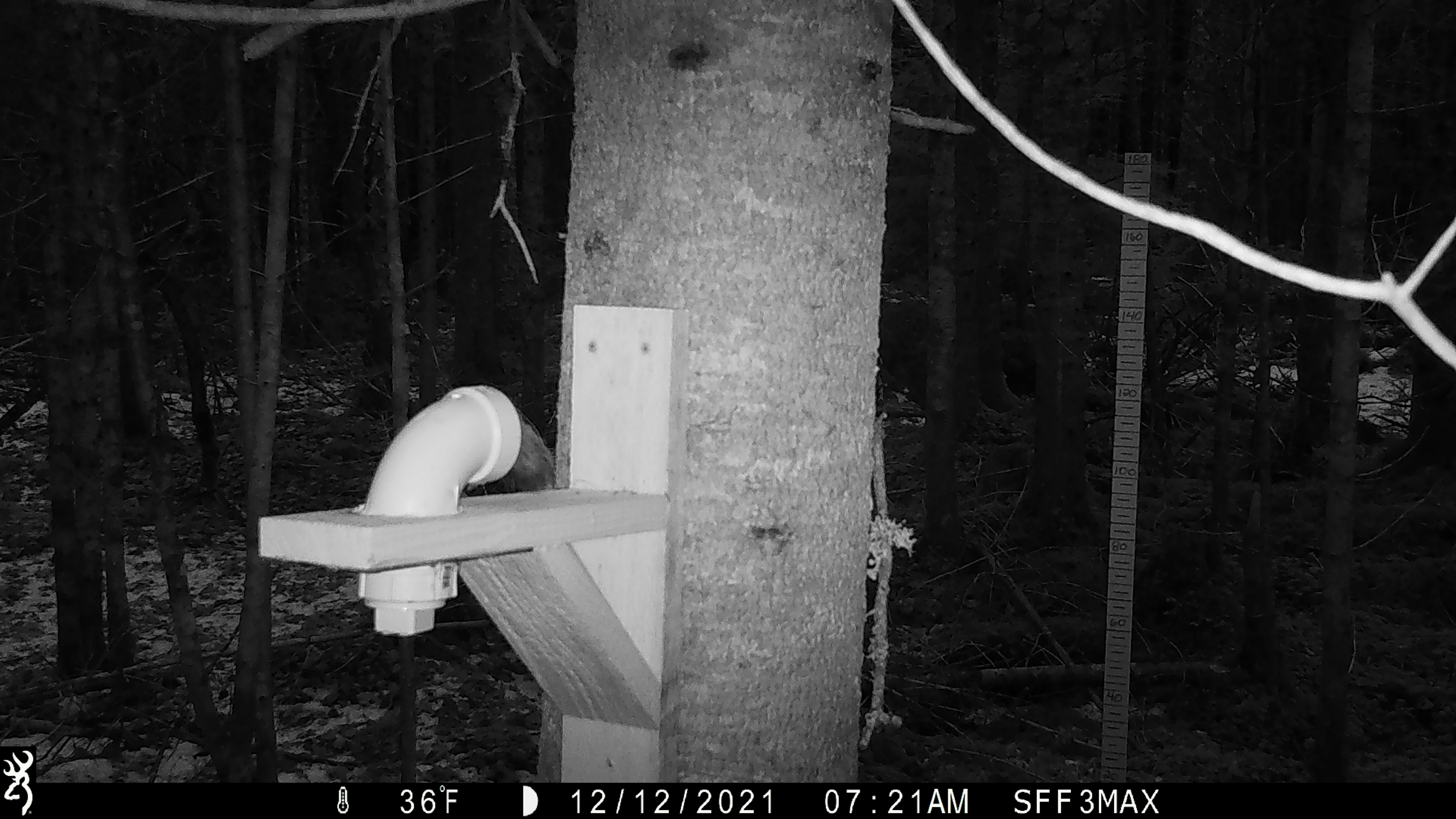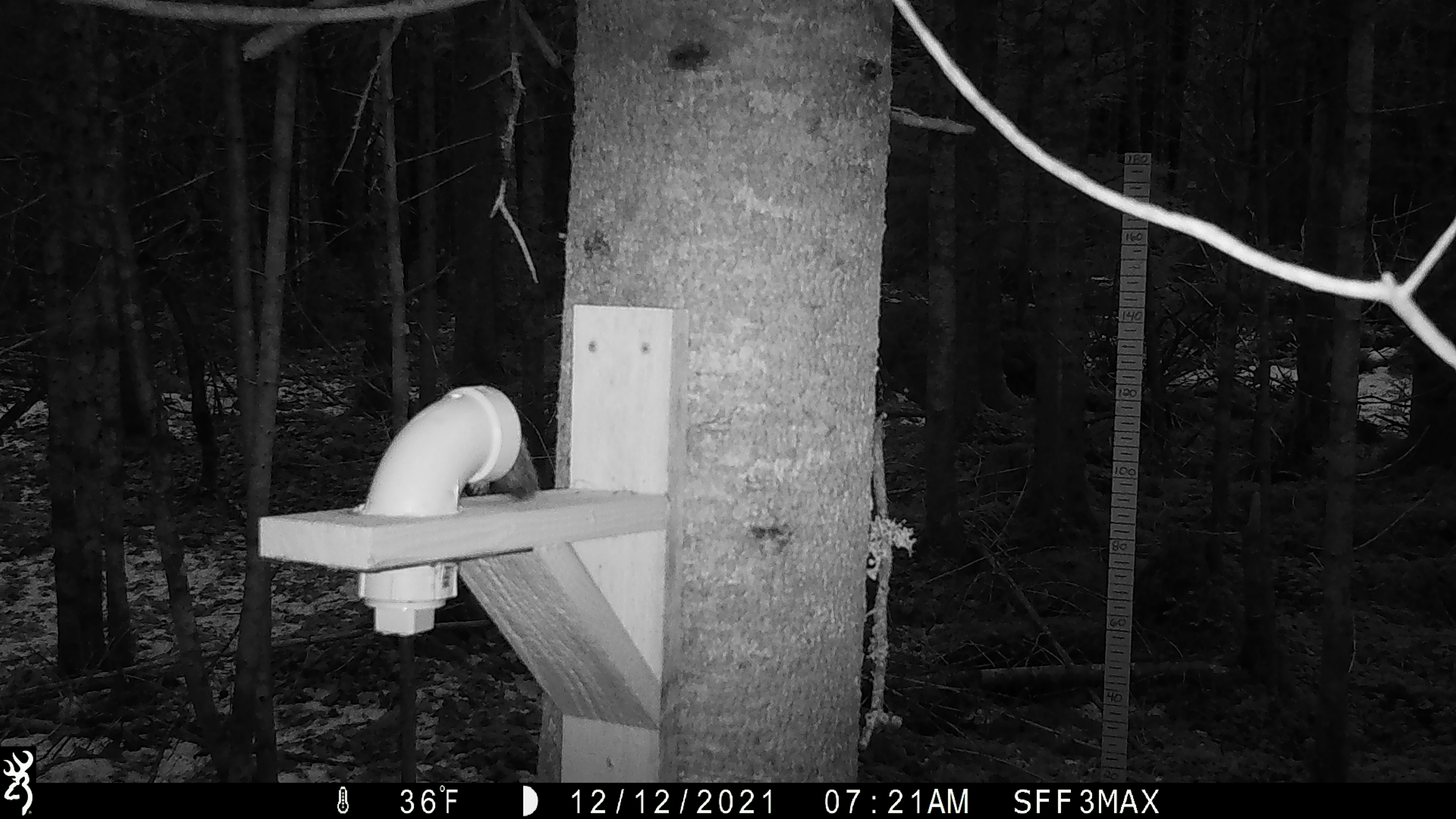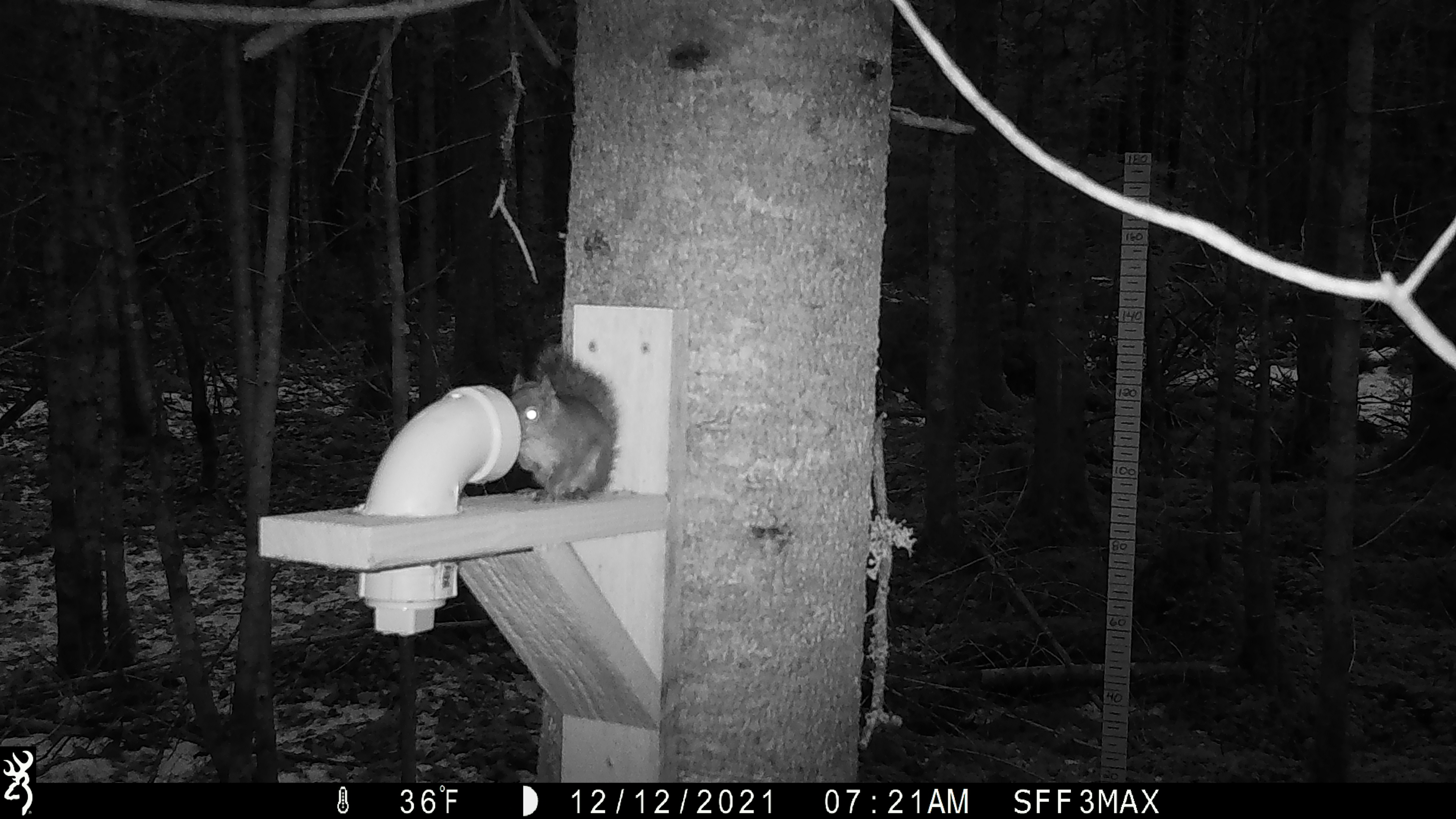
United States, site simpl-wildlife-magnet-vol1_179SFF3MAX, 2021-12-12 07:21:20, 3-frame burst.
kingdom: Animalia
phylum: Chordata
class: Mammalia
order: Rodentia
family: Sciuridae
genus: Tamiasciurus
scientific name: Tamiasciurus hudsonicus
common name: red squirrel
Red squirrel (Tamiasciurus hudsonicus).